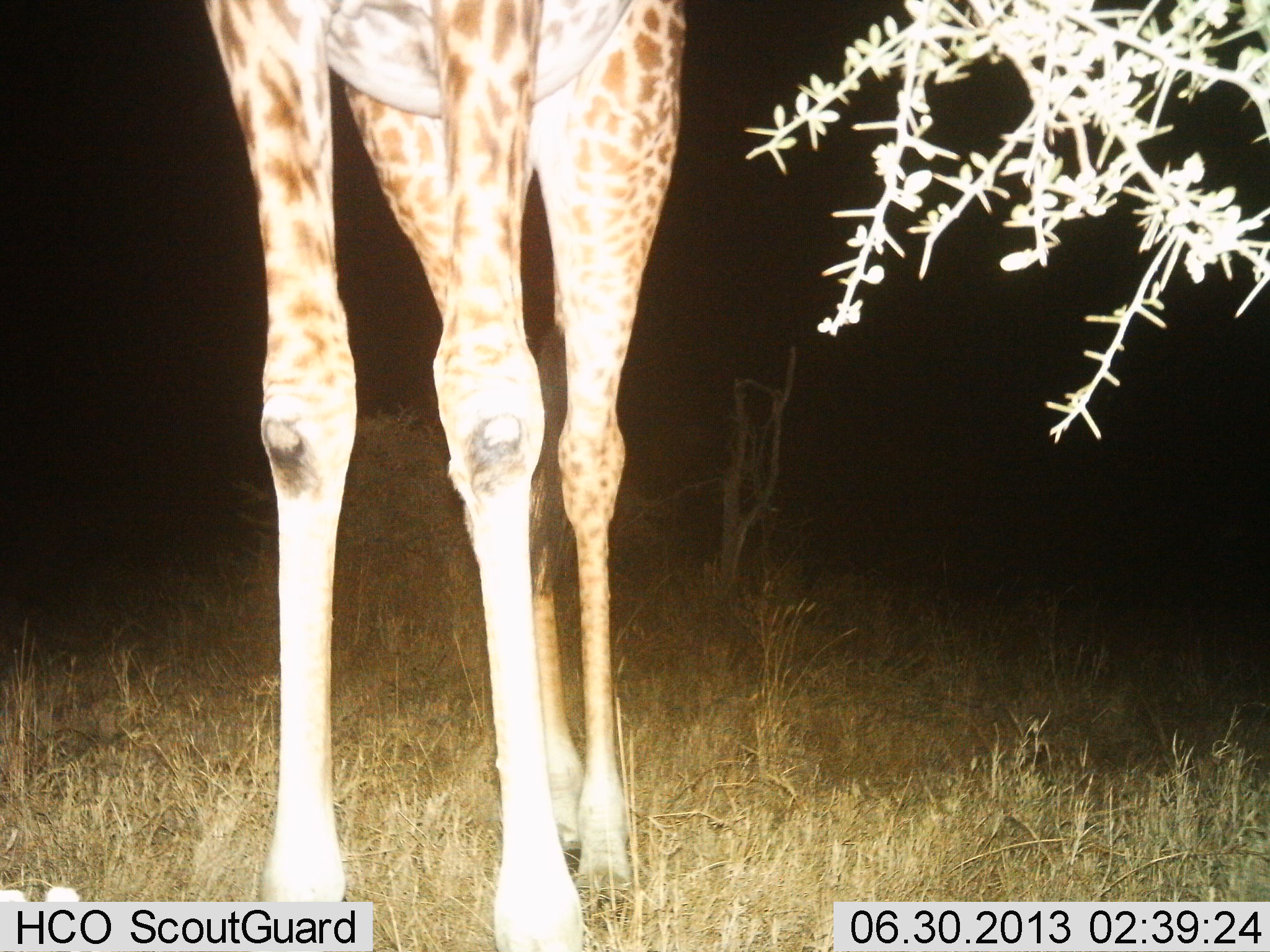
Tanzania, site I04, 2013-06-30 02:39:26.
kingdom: Animalia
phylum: Chordata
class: Mammalia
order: Artiodactyla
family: Giraffidae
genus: Giraffa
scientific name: Giraffa camelopardalis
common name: giraffe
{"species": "giraffe (Giraffa camelopardalis)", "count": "1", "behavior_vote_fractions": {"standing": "100%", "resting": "0%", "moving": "0%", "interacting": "0%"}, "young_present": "0%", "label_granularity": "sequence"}